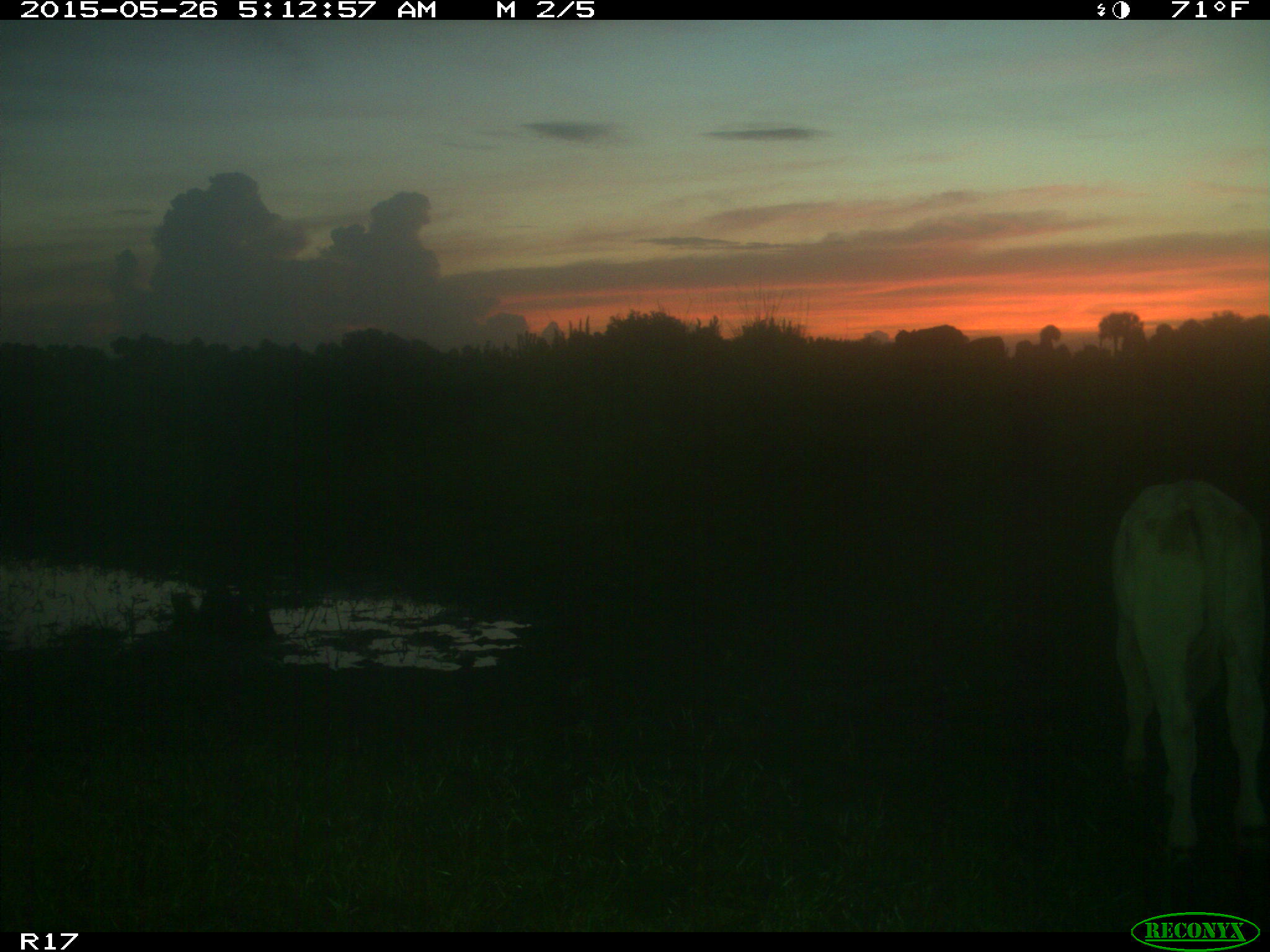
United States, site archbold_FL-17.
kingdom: Animalia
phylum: Chordata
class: Mammalia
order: Artiodactyla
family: Bovidae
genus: Bos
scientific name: Bos taurus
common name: domestic cow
Bos taurus (domestic cow).